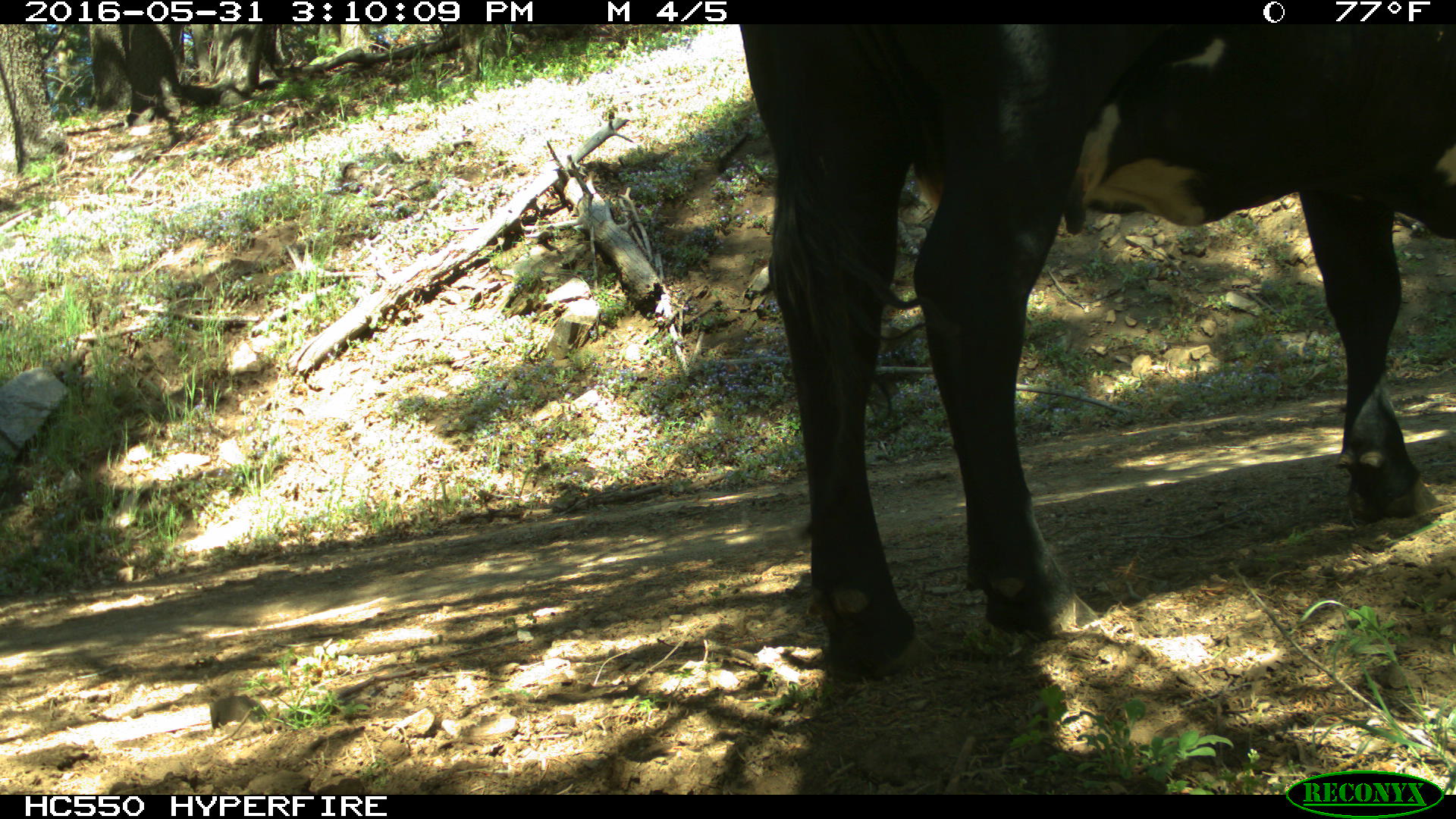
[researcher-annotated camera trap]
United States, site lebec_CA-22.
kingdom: Animalia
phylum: Chordata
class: Mammalia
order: Artiodactyla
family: Bovidae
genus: Bos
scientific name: Bos taurus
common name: domestic cow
Bos taurus (domestic cow).